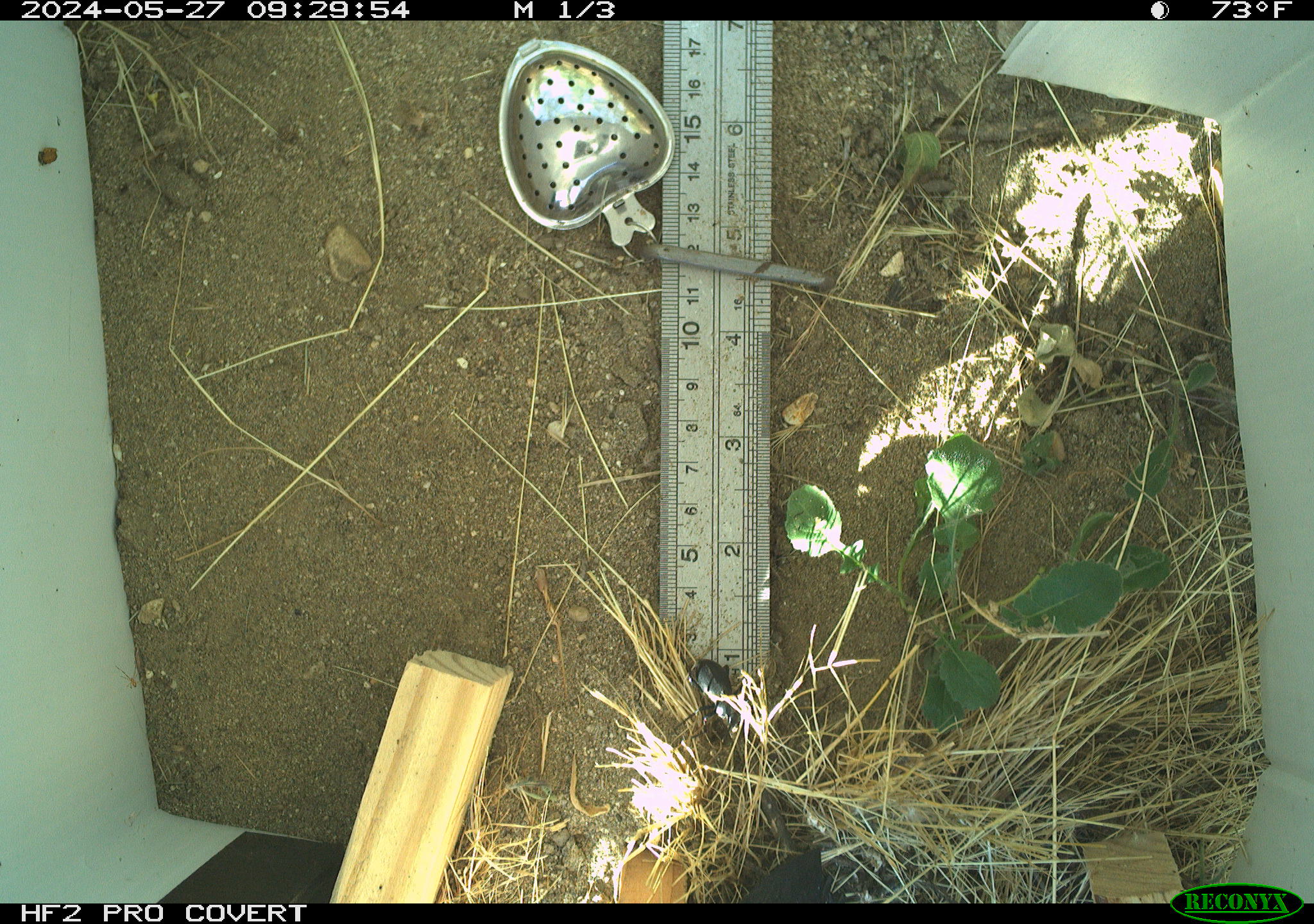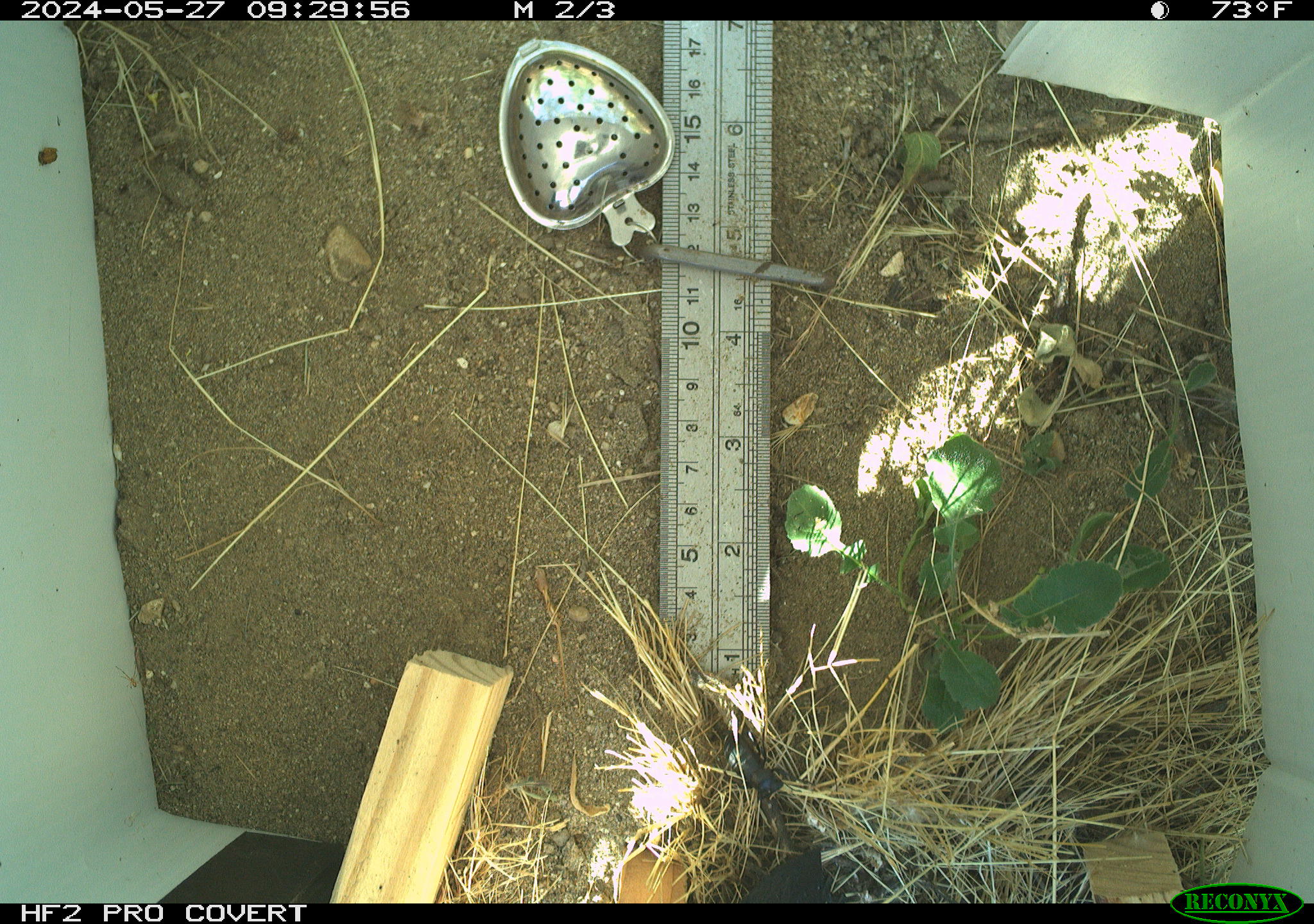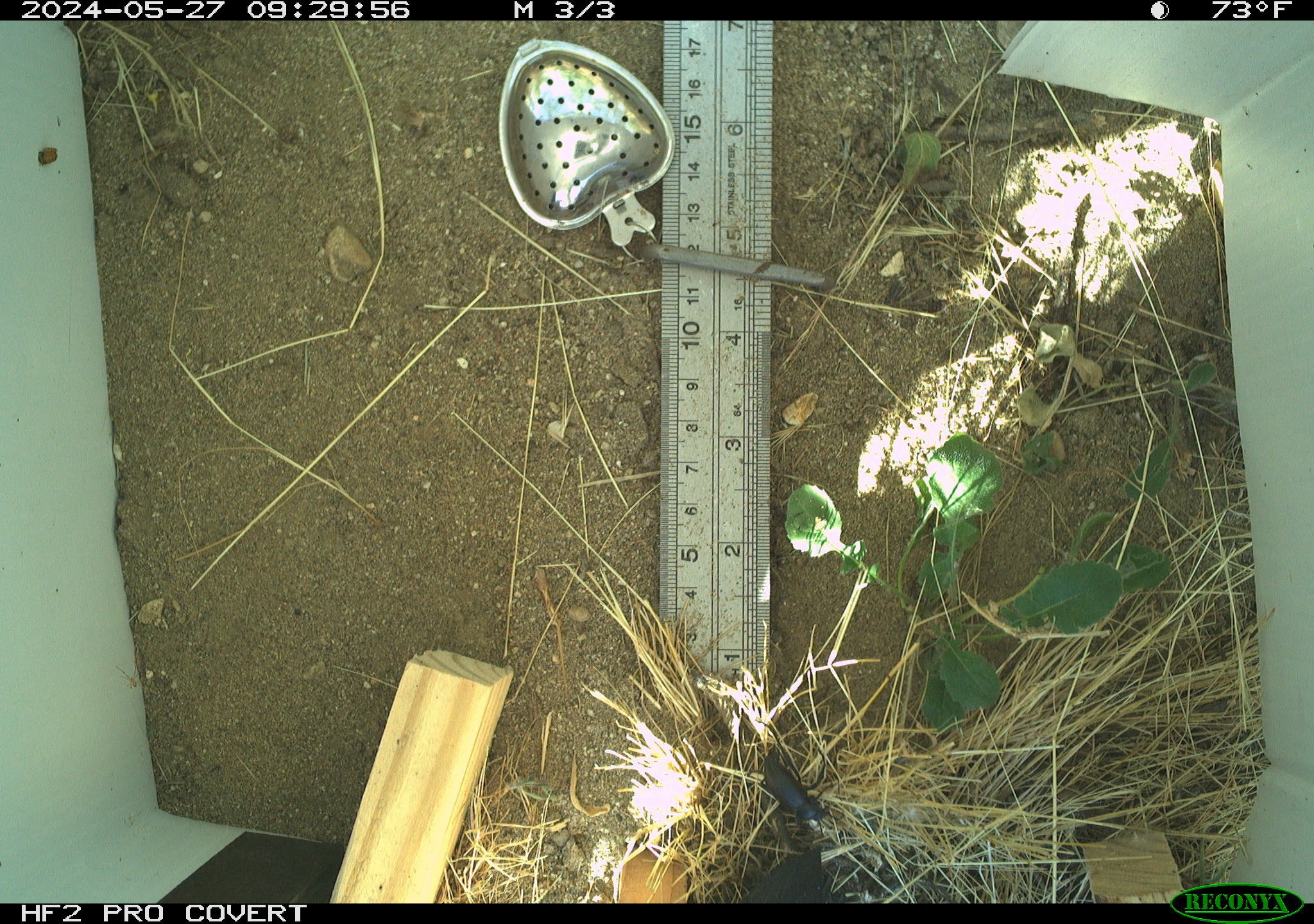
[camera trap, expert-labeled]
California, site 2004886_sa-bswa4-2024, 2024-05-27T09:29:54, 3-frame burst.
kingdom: Animalia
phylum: Arthropoda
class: Insecta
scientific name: Insecta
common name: insect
Insect (Insecta).